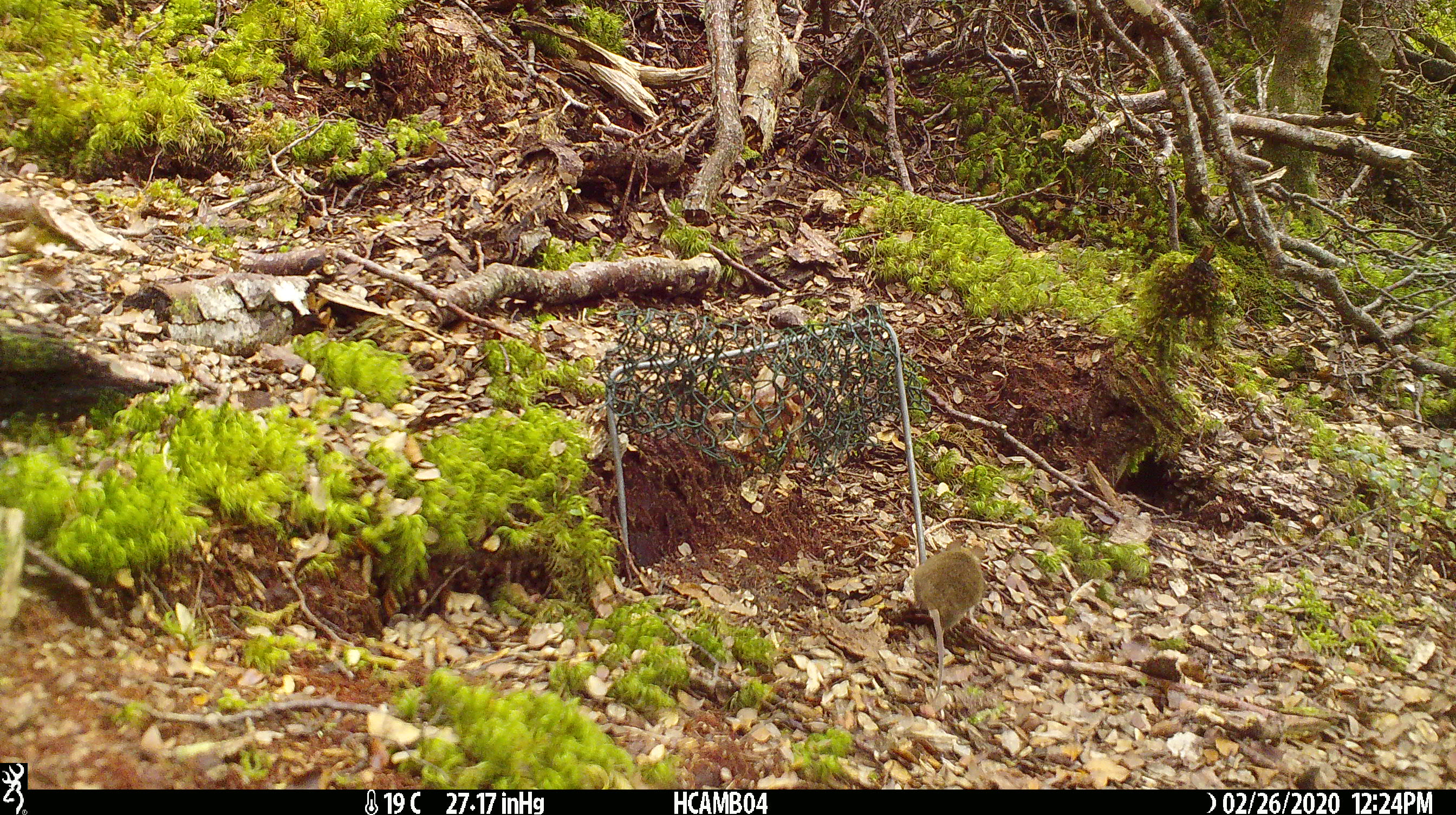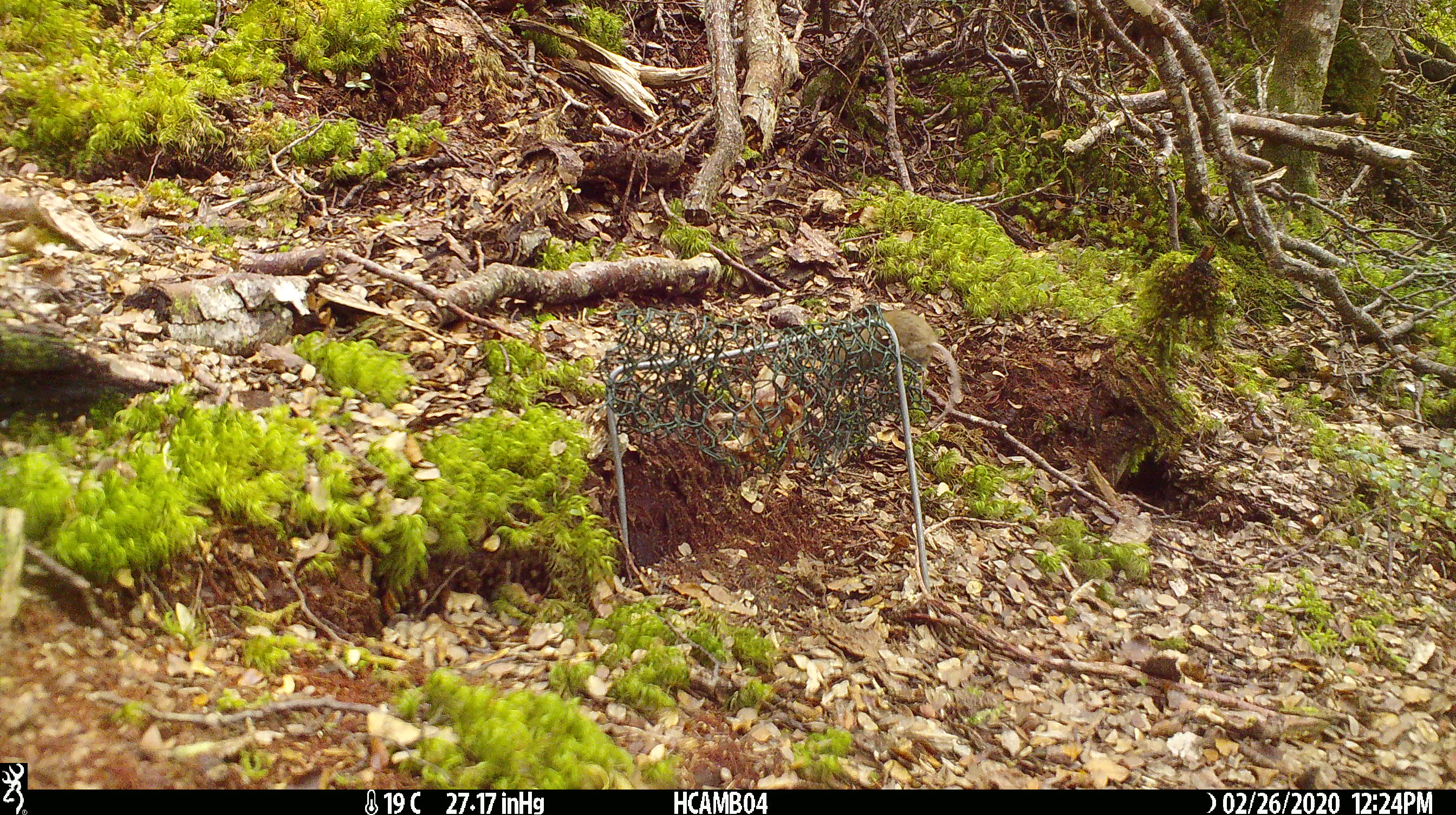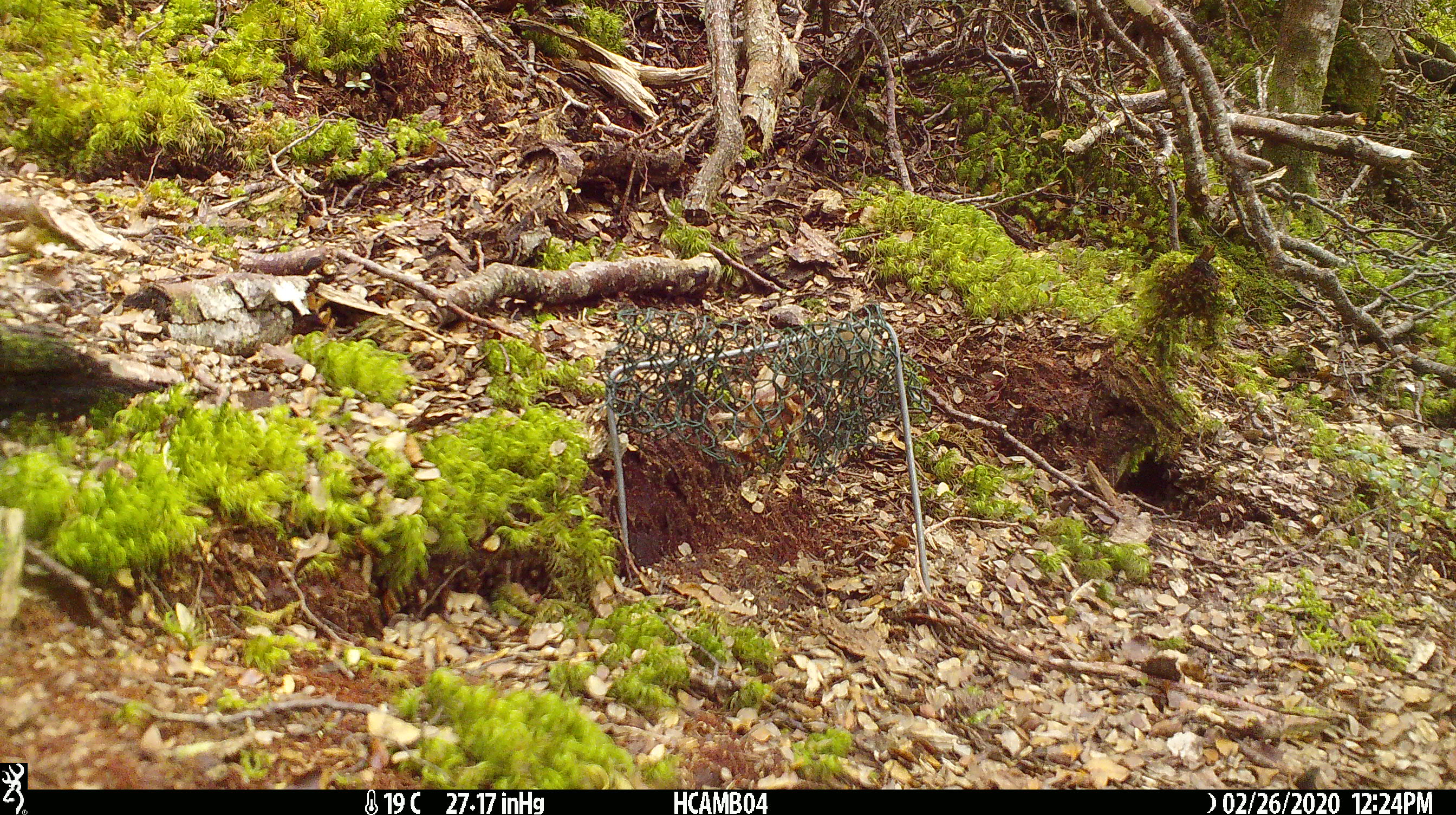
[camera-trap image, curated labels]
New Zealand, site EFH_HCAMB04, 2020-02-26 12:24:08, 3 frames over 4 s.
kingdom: Animalia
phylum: Chordata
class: Mammalia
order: Rodentia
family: Muridae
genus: Mus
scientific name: Mus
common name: mouse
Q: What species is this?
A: Mouse (Mus).